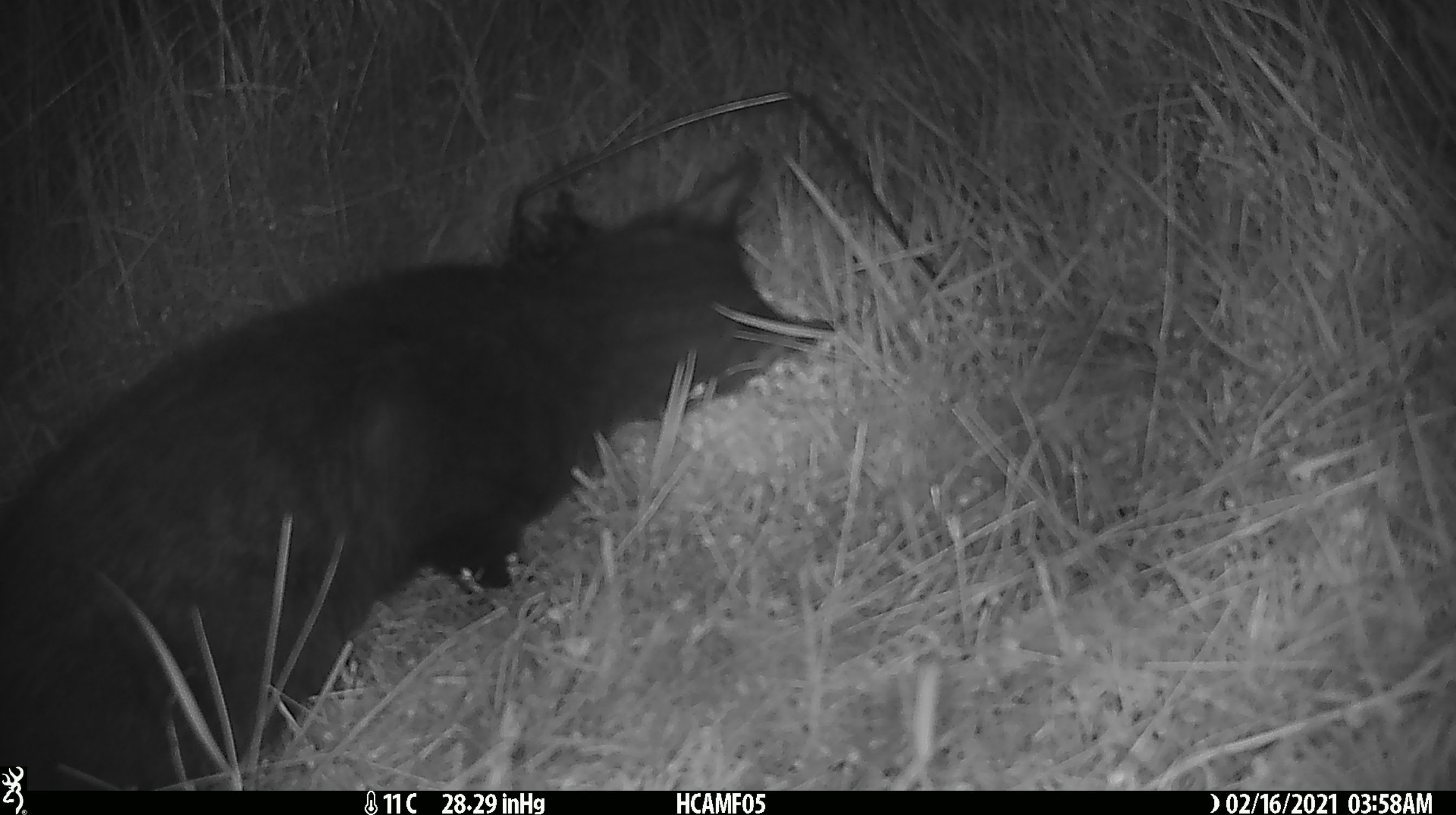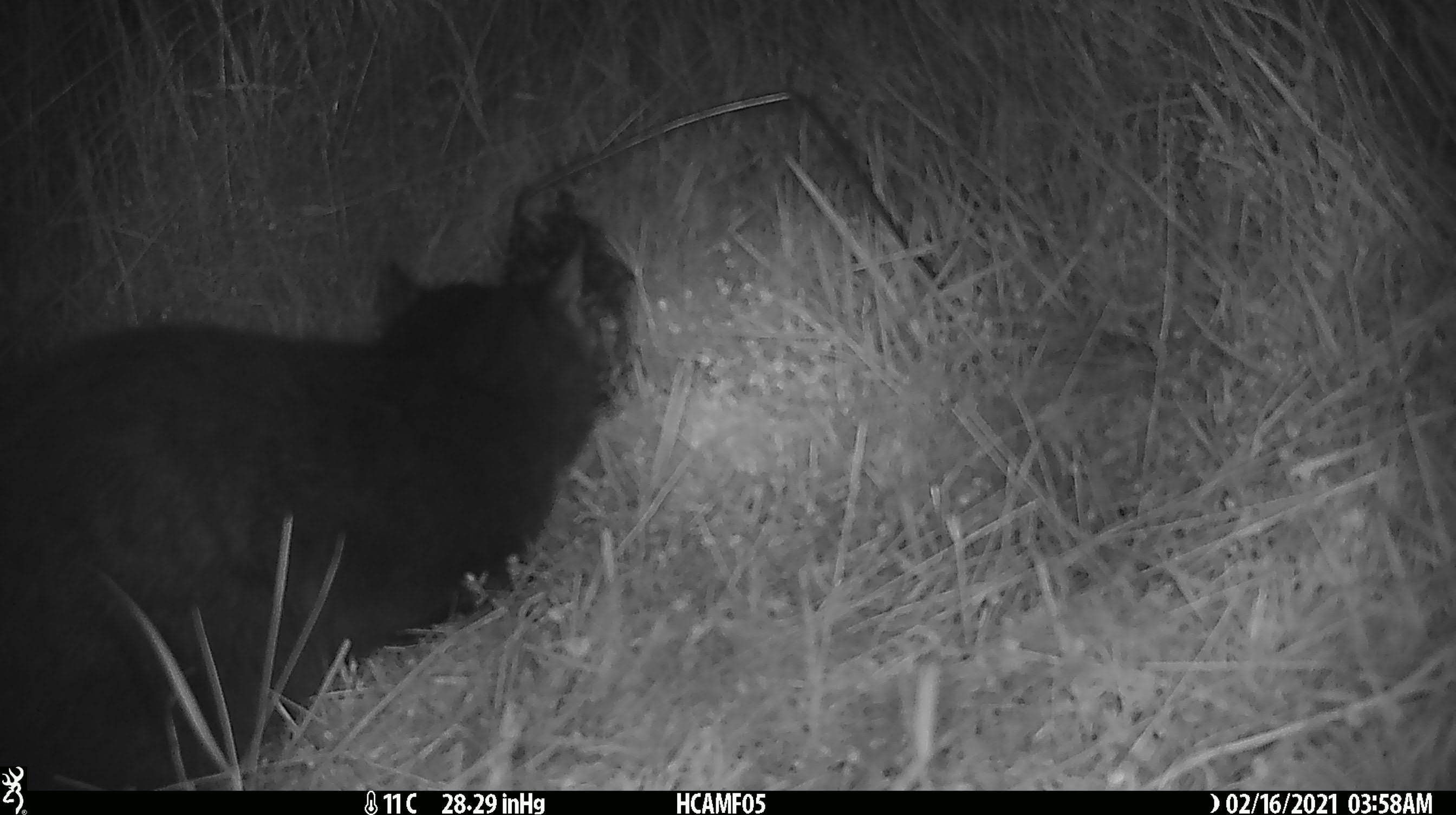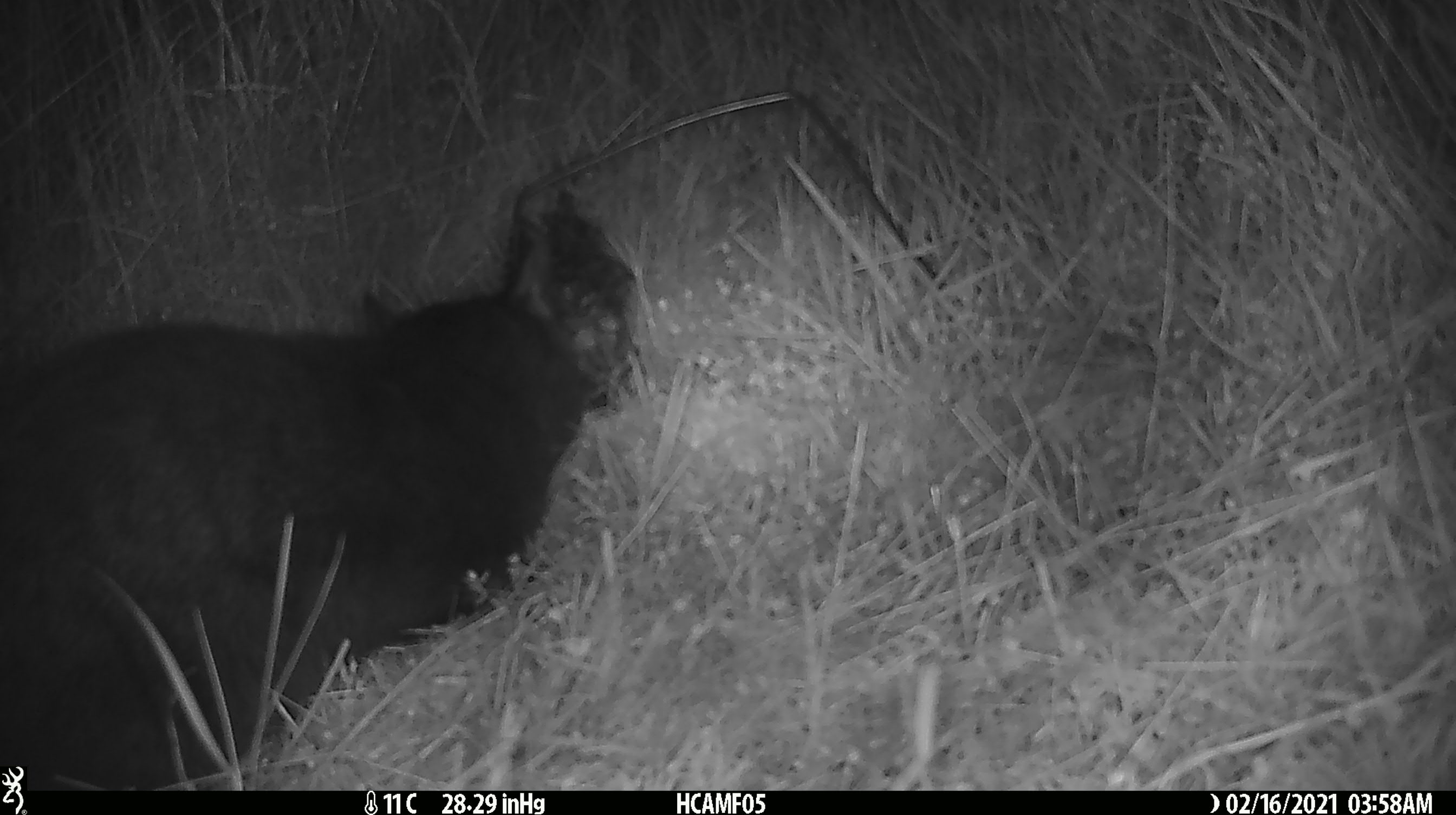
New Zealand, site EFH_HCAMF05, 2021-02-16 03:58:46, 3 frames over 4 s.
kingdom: Animalia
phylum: Chordata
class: Mammalia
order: Carnivora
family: Felidae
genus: Felis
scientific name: Felis catus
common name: domestic cat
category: cat